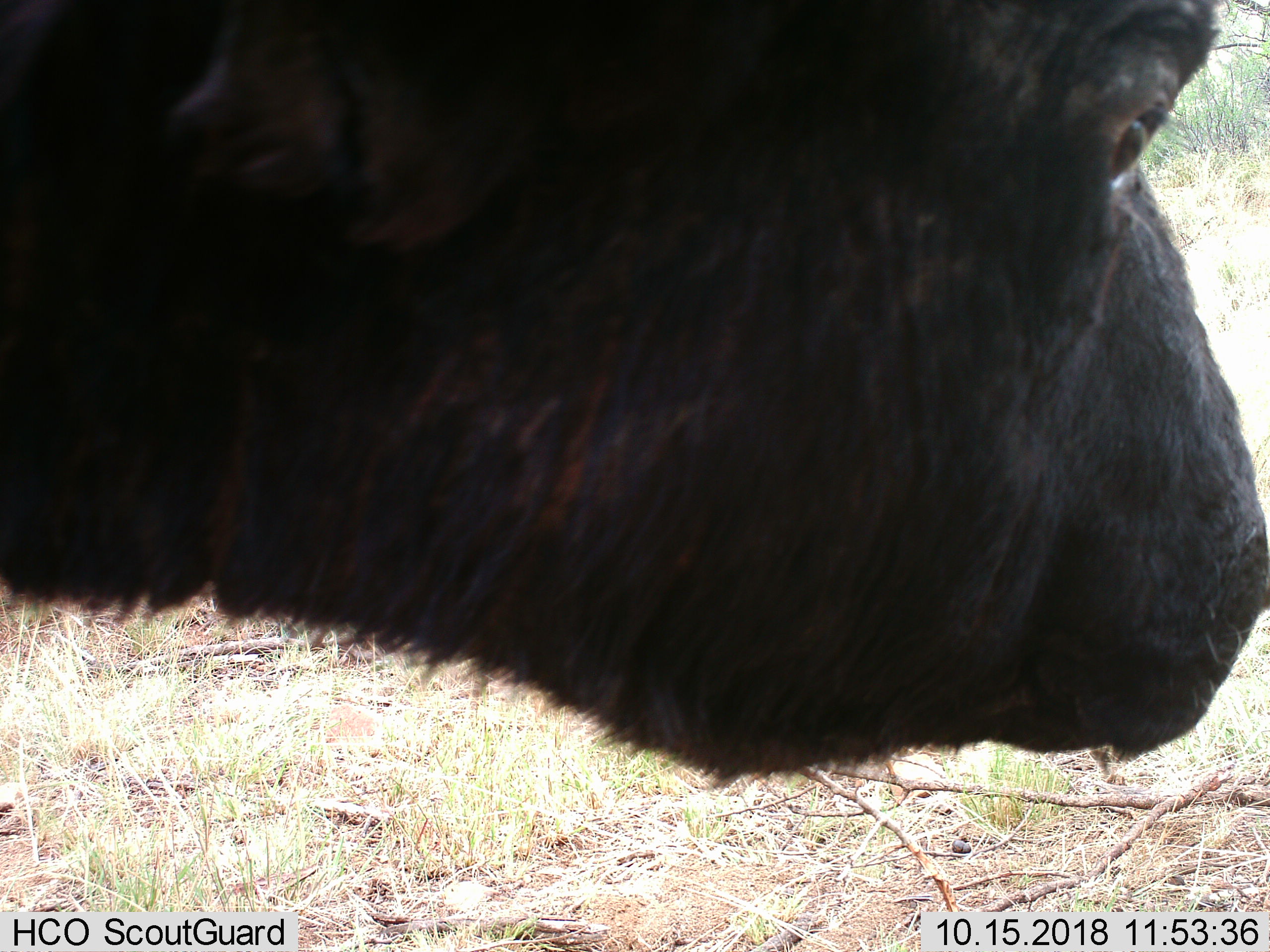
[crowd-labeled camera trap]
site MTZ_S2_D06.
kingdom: Animalia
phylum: Chordata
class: Mammalia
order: Artiodactyla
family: Bovidae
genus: Syncerus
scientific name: Syncerus caffer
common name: african buffalo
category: buffalo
Buffalo (african buffalo) (Syncerus caffer), count 1. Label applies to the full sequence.